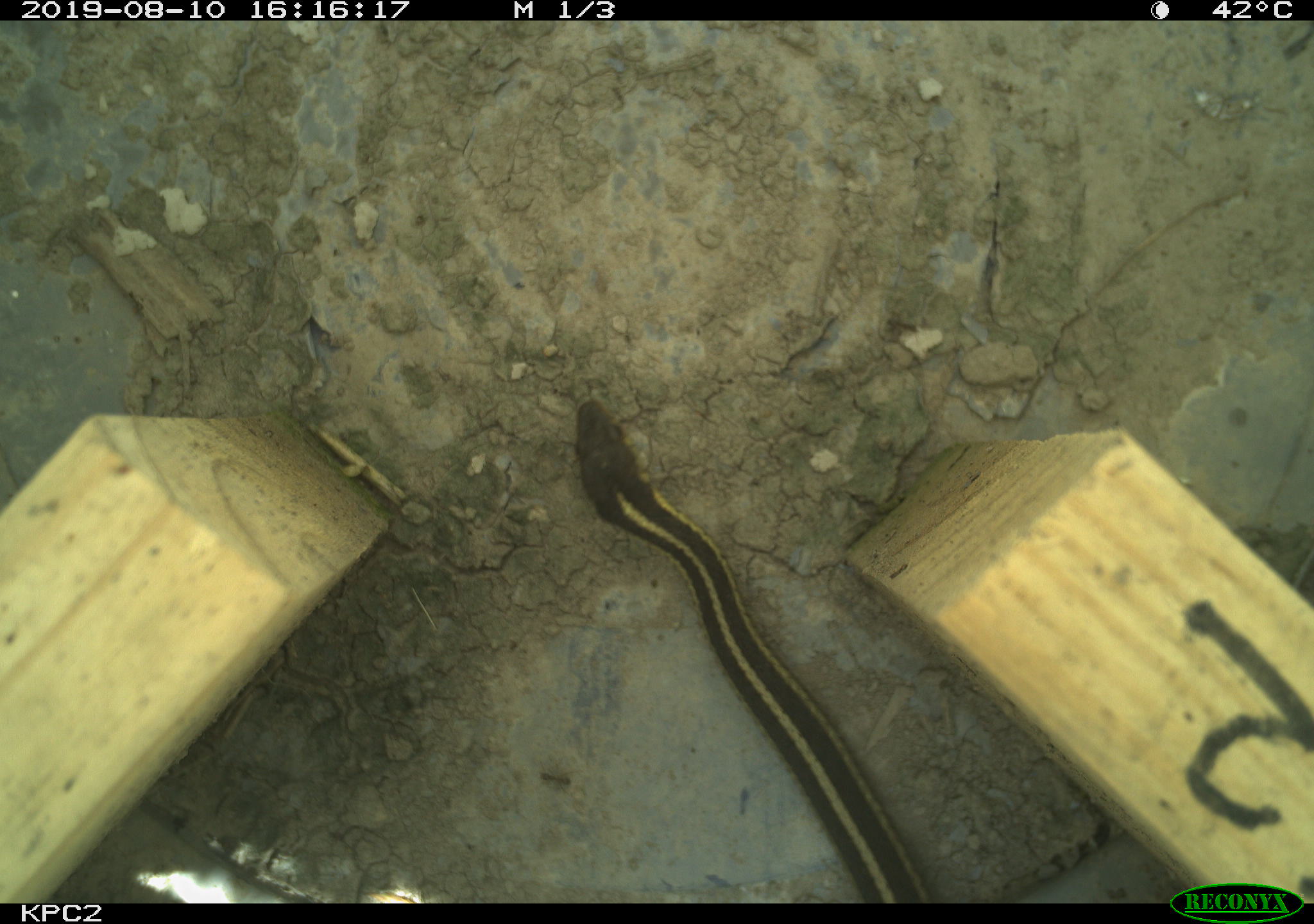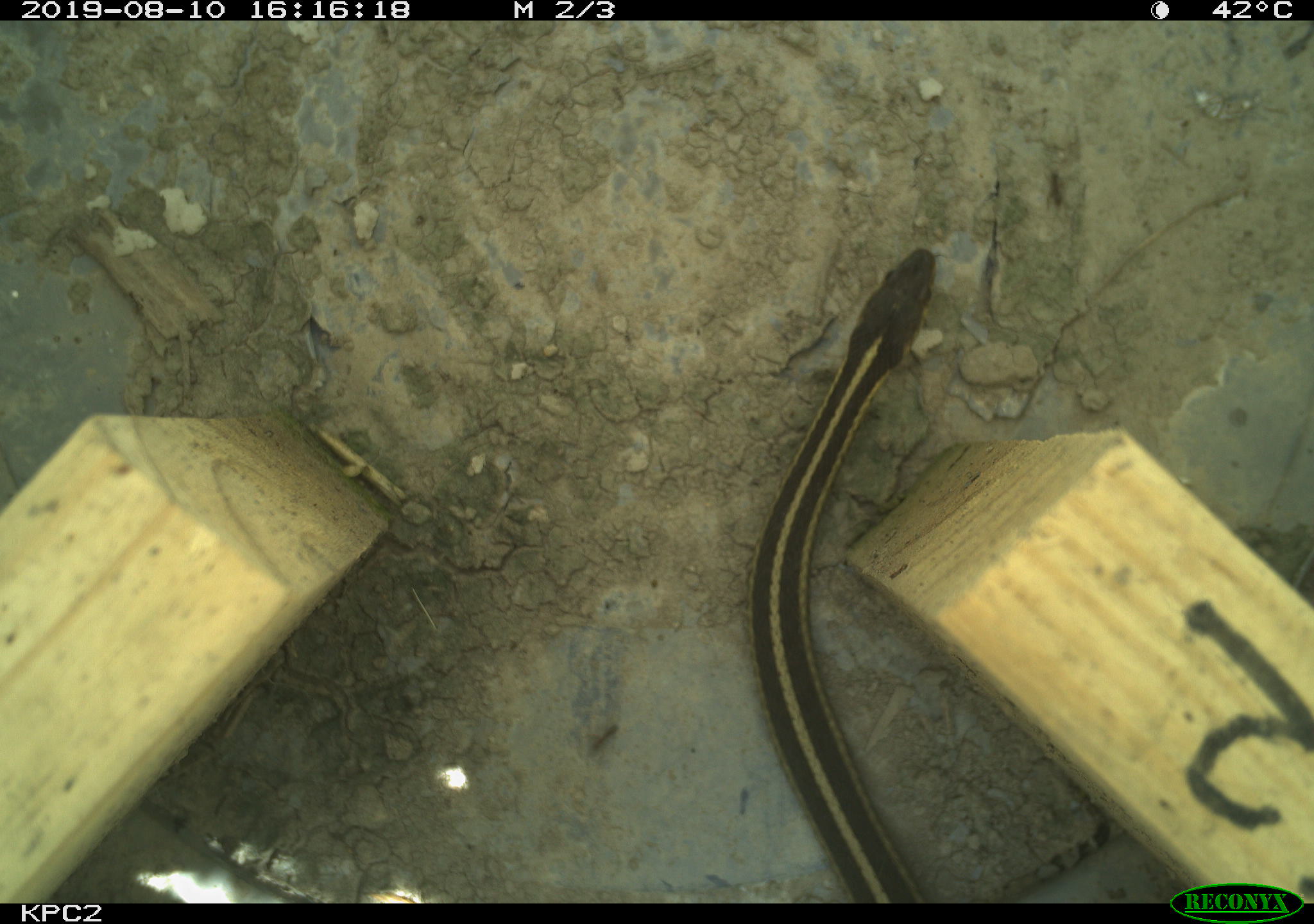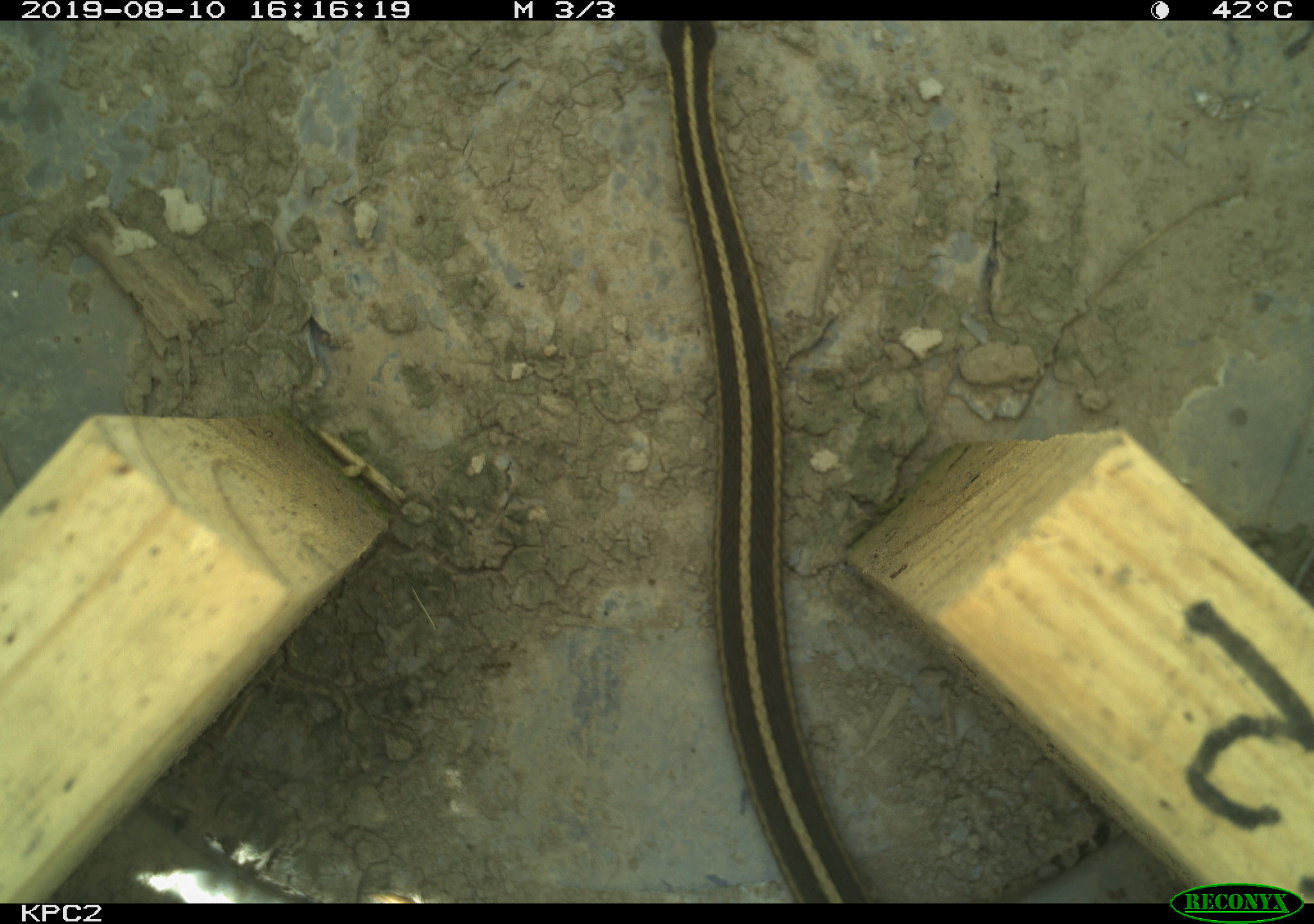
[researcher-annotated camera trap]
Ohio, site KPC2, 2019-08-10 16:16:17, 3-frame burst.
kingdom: Animalia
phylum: Chordata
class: Reptilia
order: Squamata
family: Colubridae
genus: Thamnophis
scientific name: Thamnophis sirtalis sirtalis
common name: eastern gartersnake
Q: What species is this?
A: Eastern gartersnake (Thamnophis sirtalis sirtalis).